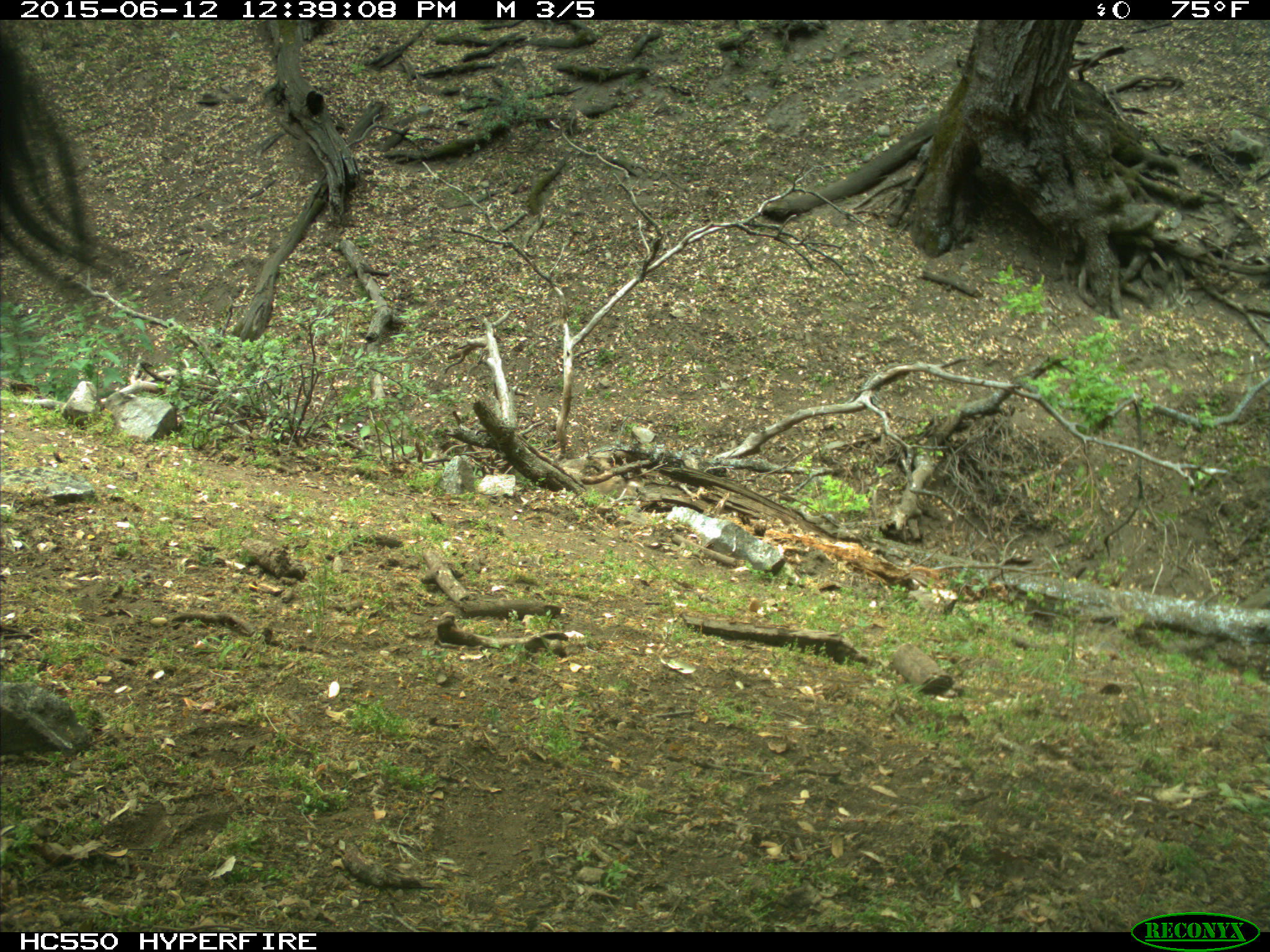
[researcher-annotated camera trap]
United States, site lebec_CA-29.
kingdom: Animalia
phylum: Chordata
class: Mammalia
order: Artiodactyla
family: Bovidae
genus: Bos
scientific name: Bos taurus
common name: domestic cow